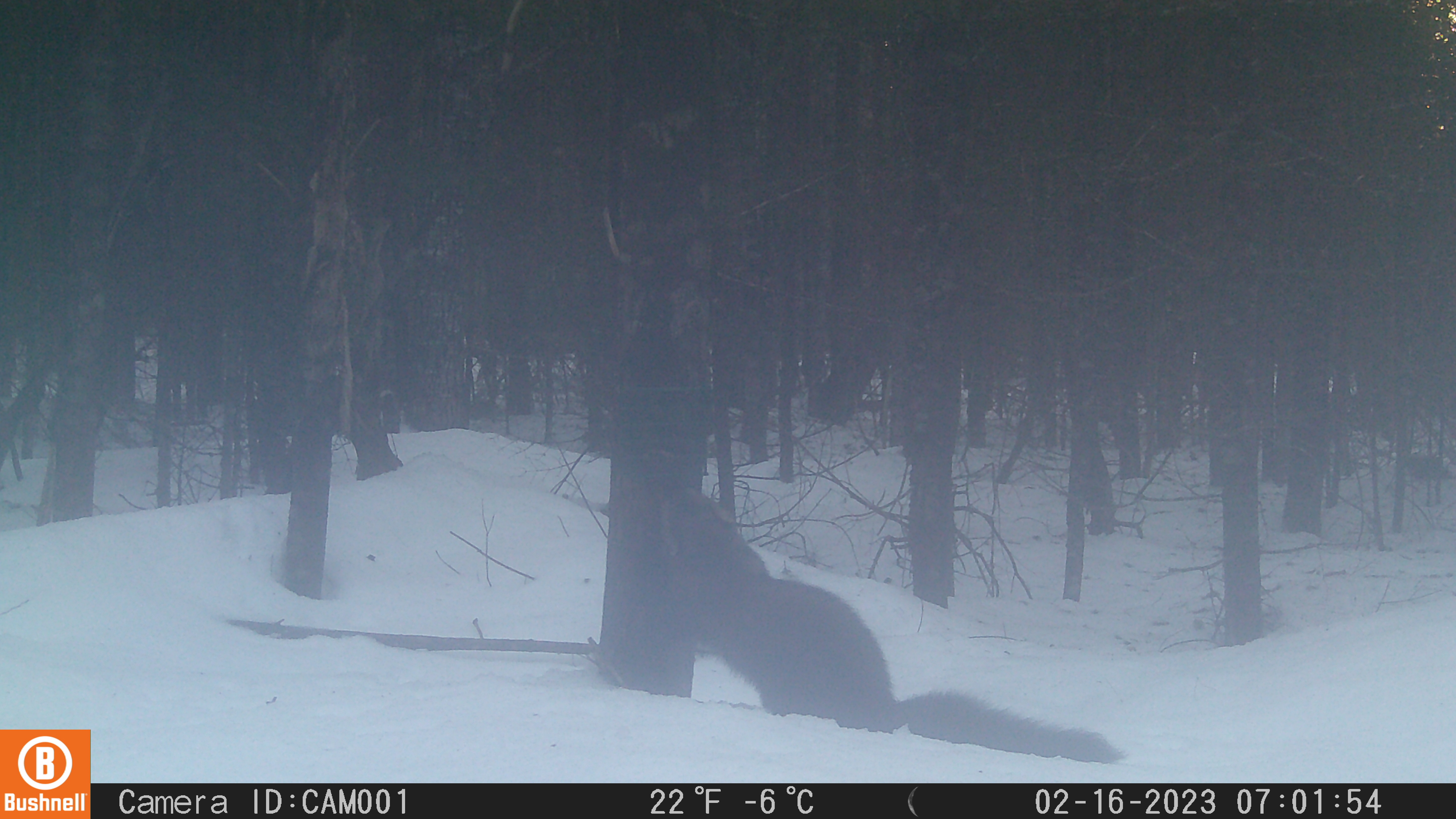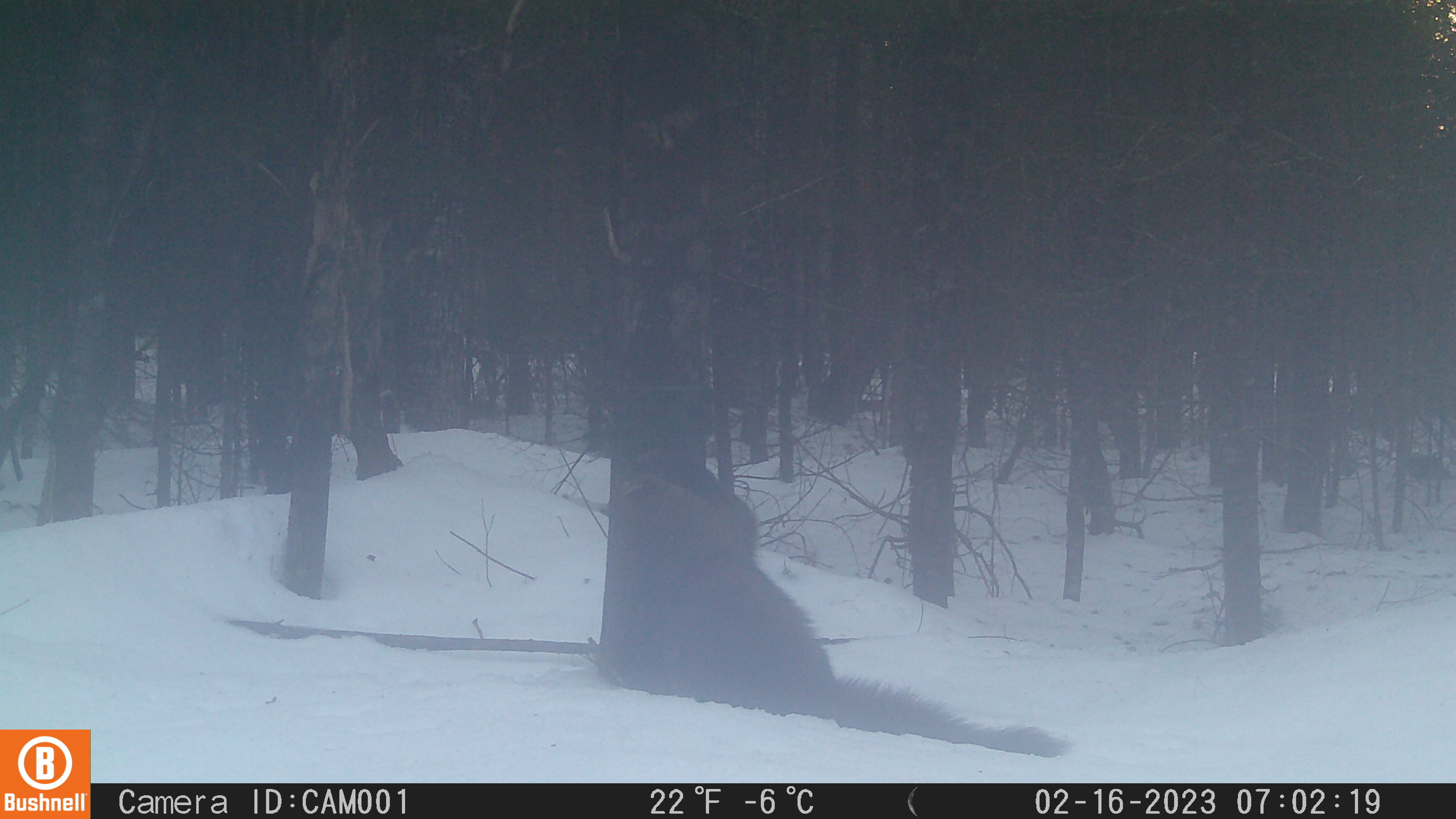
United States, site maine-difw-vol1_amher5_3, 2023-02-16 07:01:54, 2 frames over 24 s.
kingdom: Animalia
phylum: Chordata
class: Mammalia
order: Carnivora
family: Mustelidae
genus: Pekania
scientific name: Pekania pennanti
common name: fisher